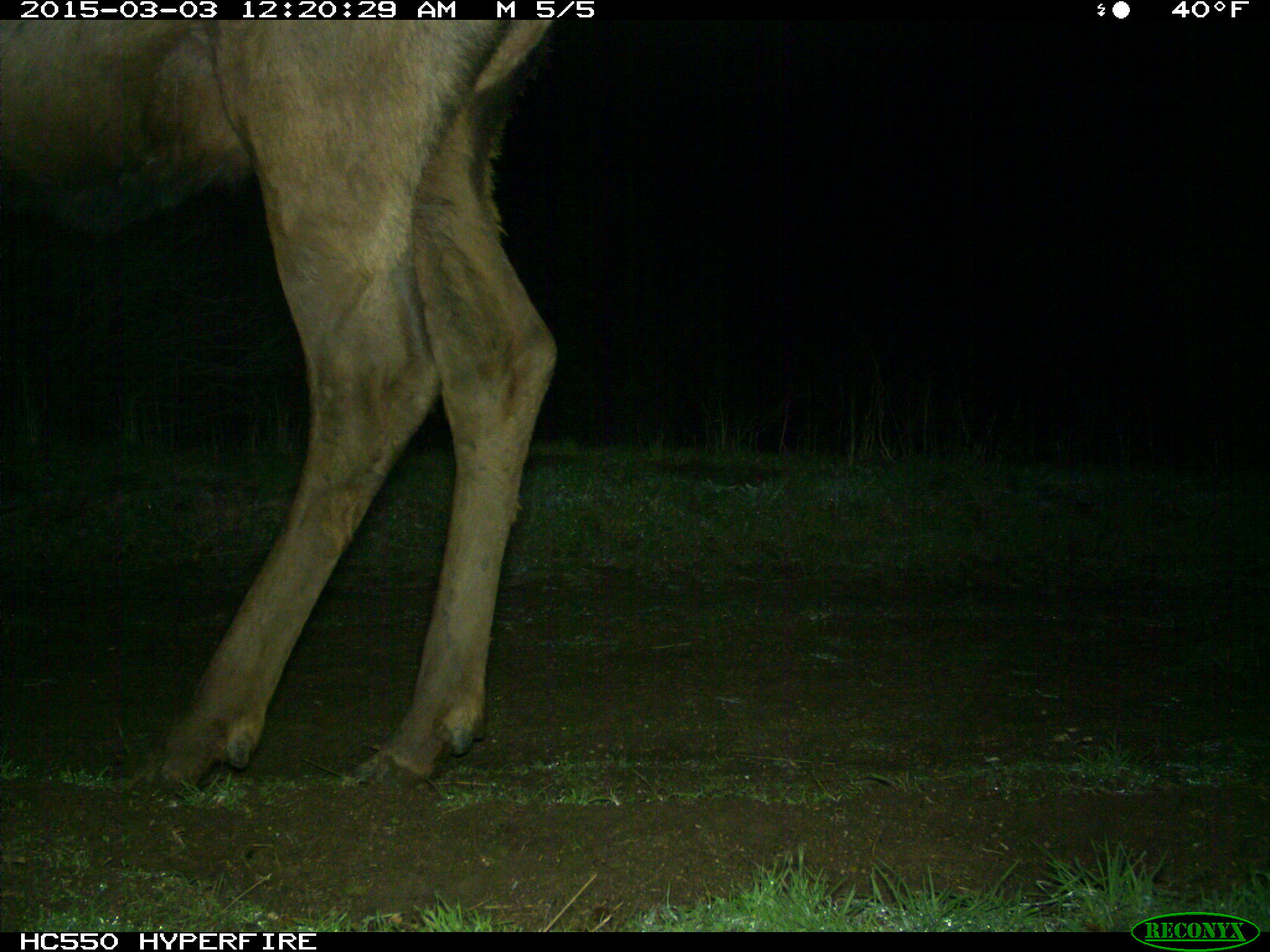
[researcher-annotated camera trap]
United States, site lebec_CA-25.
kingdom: Animalia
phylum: Chordata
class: Mammalia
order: Artiodactyla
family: Cervidae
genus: Cervus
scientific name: Cervus canadensis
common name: elk